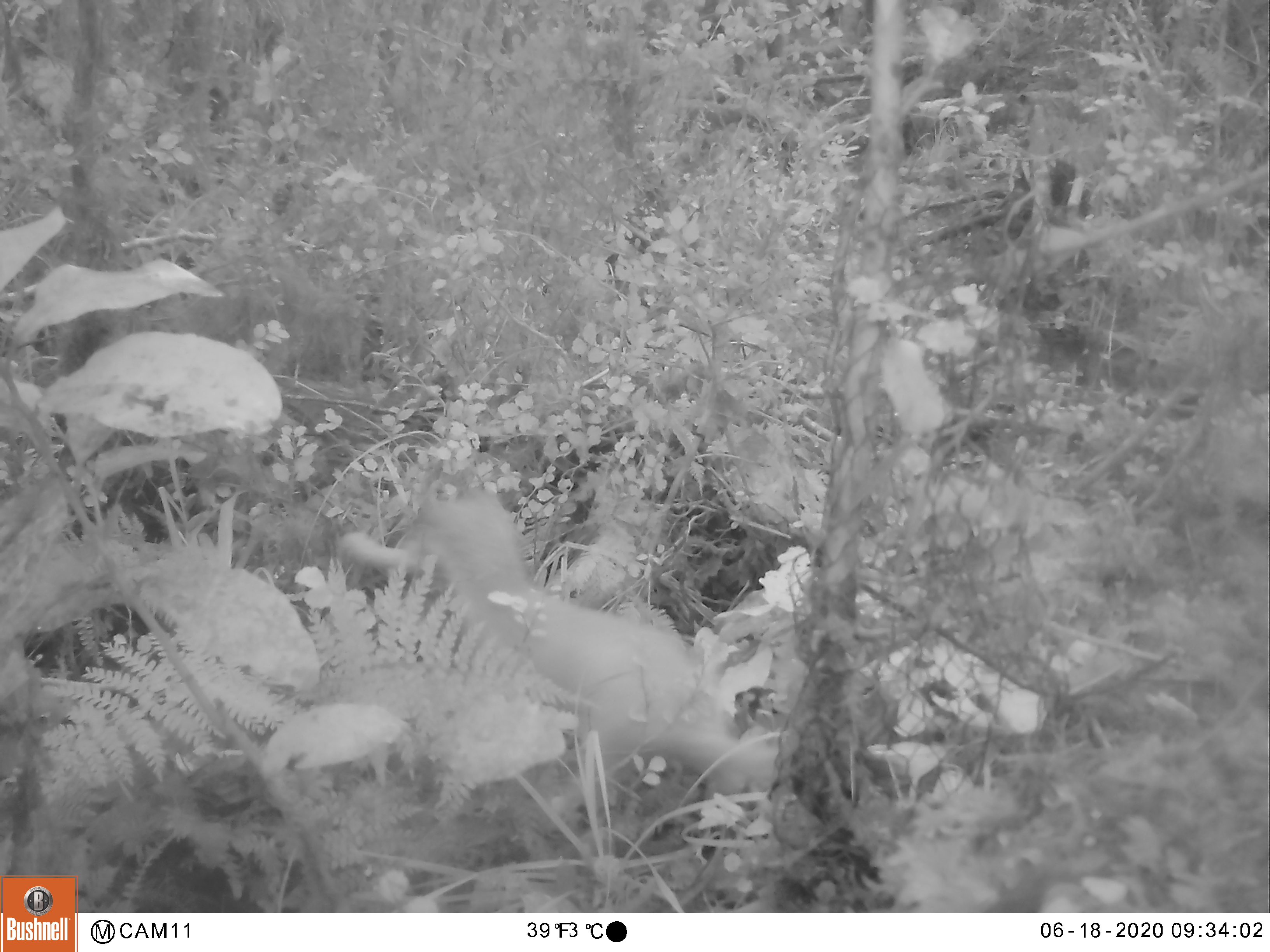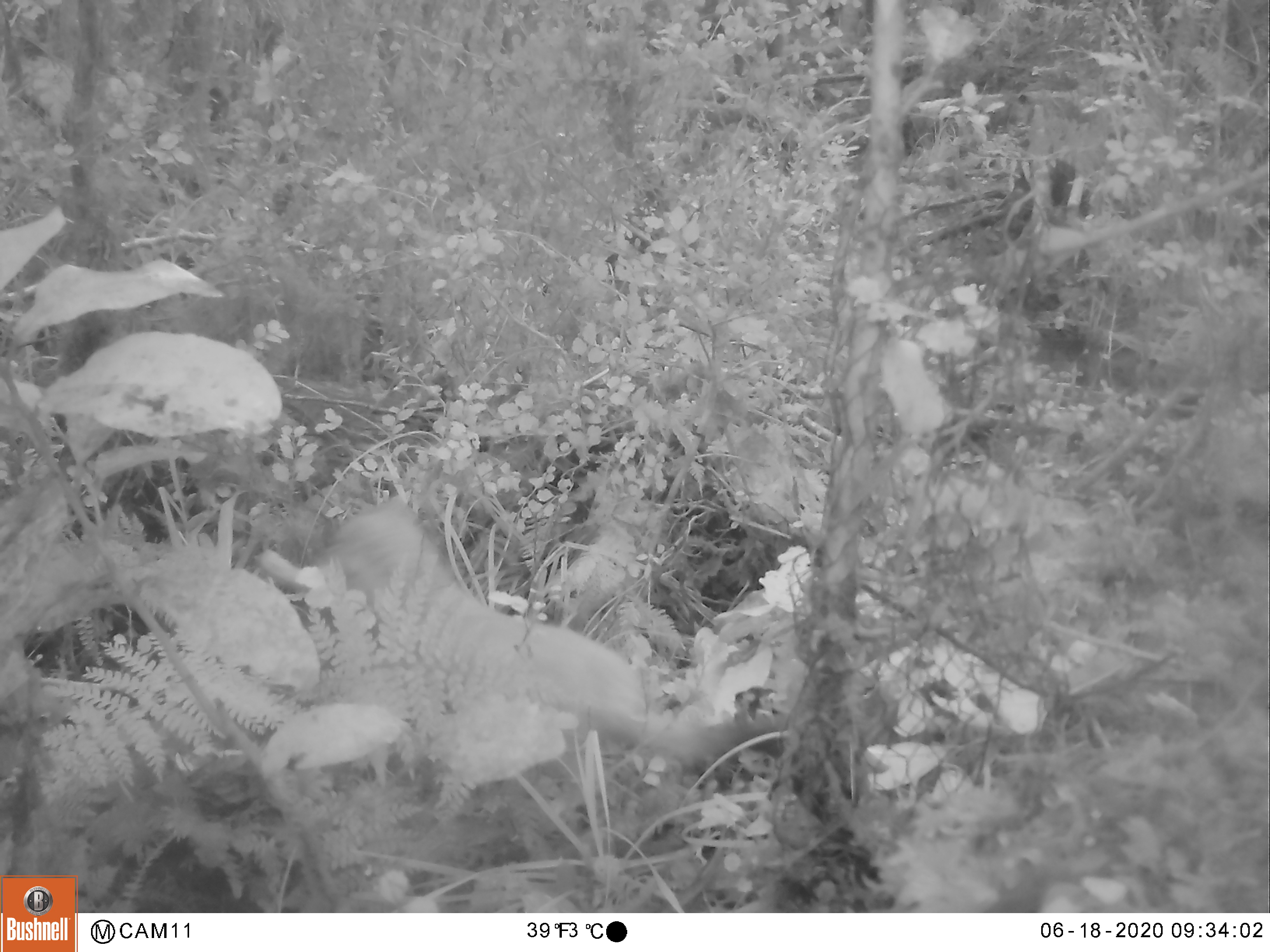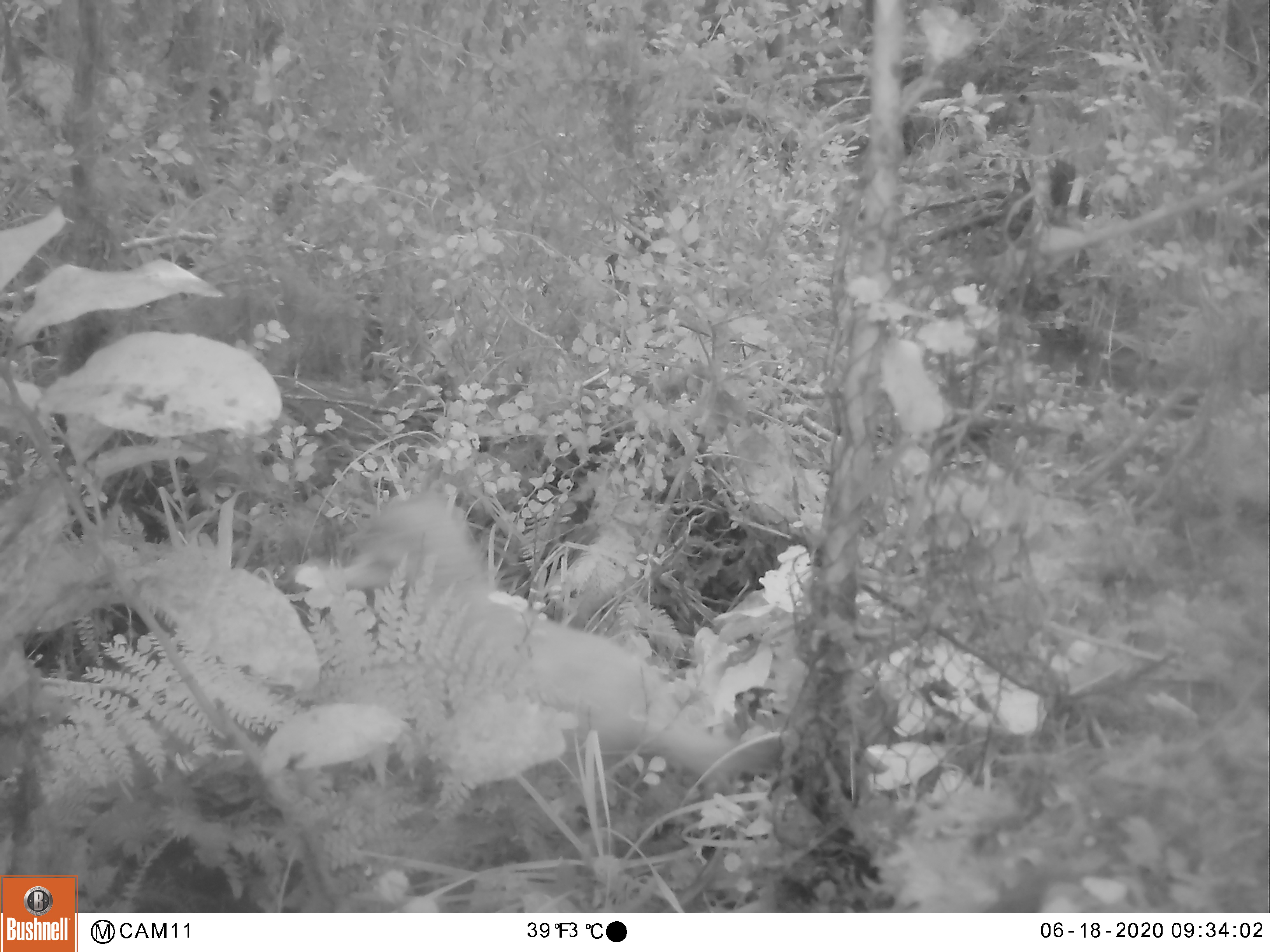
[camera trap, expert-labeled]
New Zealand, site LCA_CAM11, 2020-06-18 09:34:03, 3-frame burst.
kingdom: Animalia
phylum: Chordata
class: Mammalia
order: Carnivora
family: Mustelidae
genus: Mustela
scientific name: Mustela erminea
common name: stoat